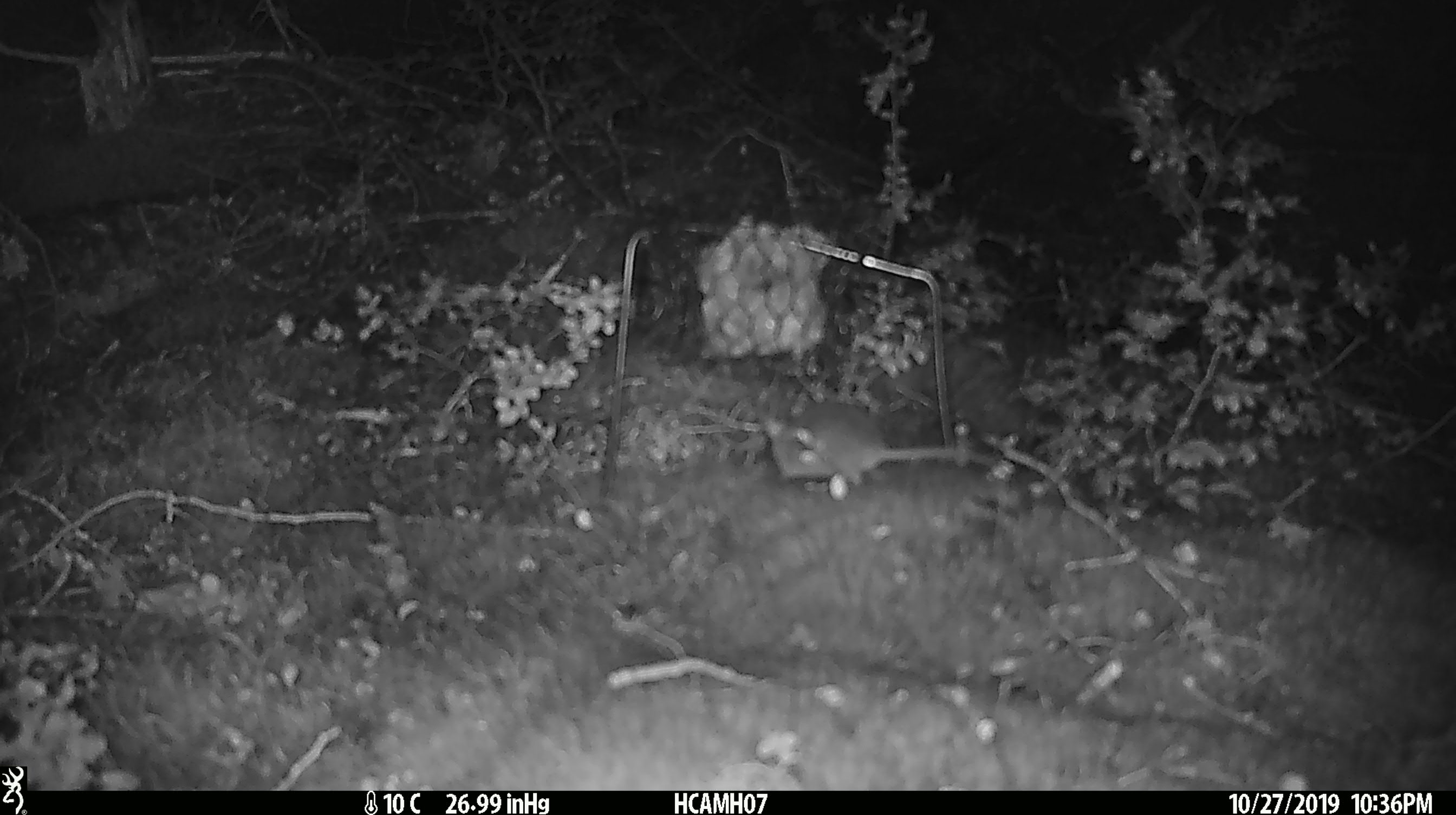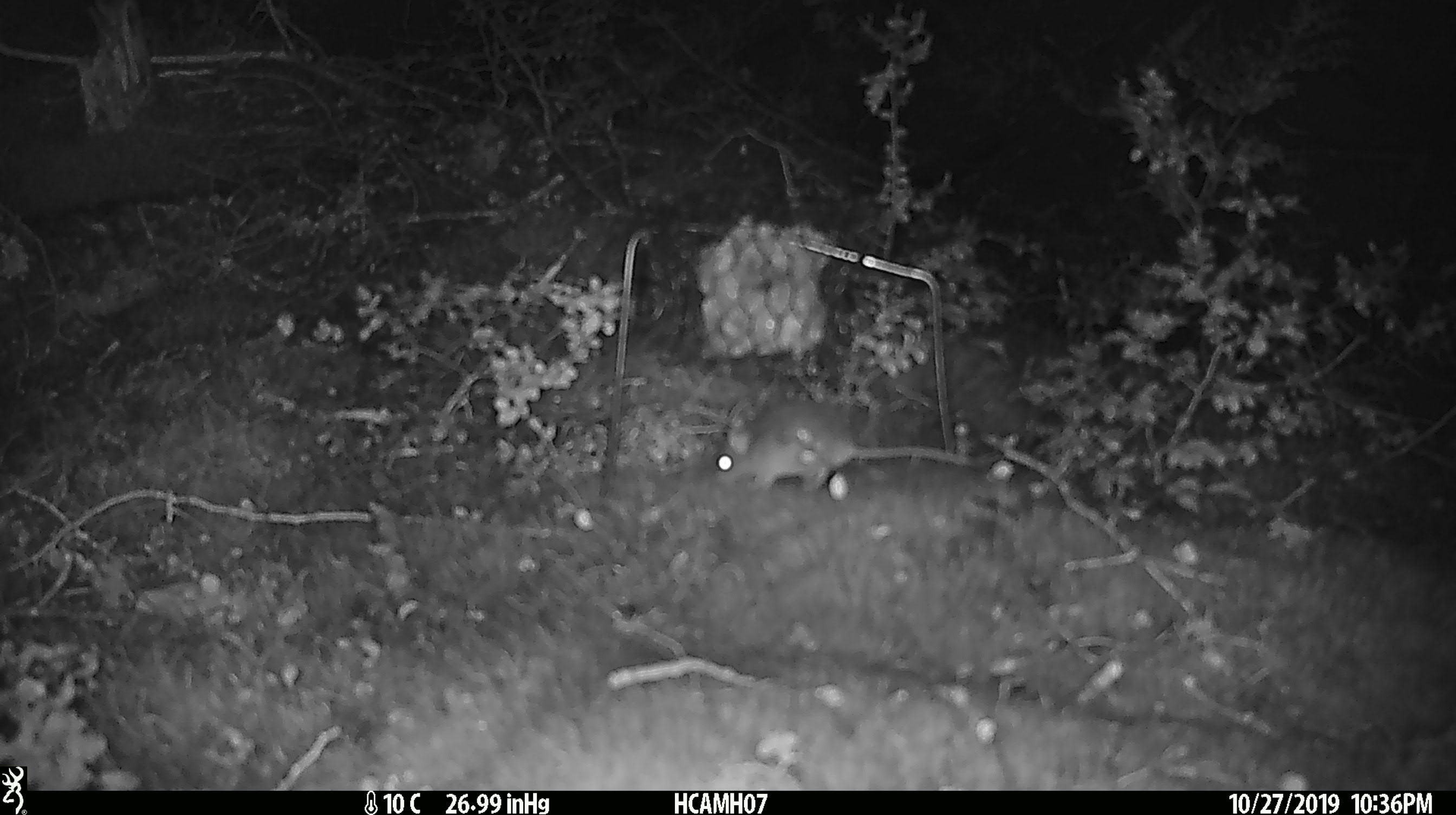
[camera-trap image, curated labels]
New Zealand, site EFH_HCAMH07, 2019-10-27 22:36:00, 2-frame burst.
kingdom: Animalia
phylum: Chordata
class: Mammalia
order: Rodentia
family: Muridae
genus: Mus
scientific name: Mus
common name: mouse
Mouse (Mus).